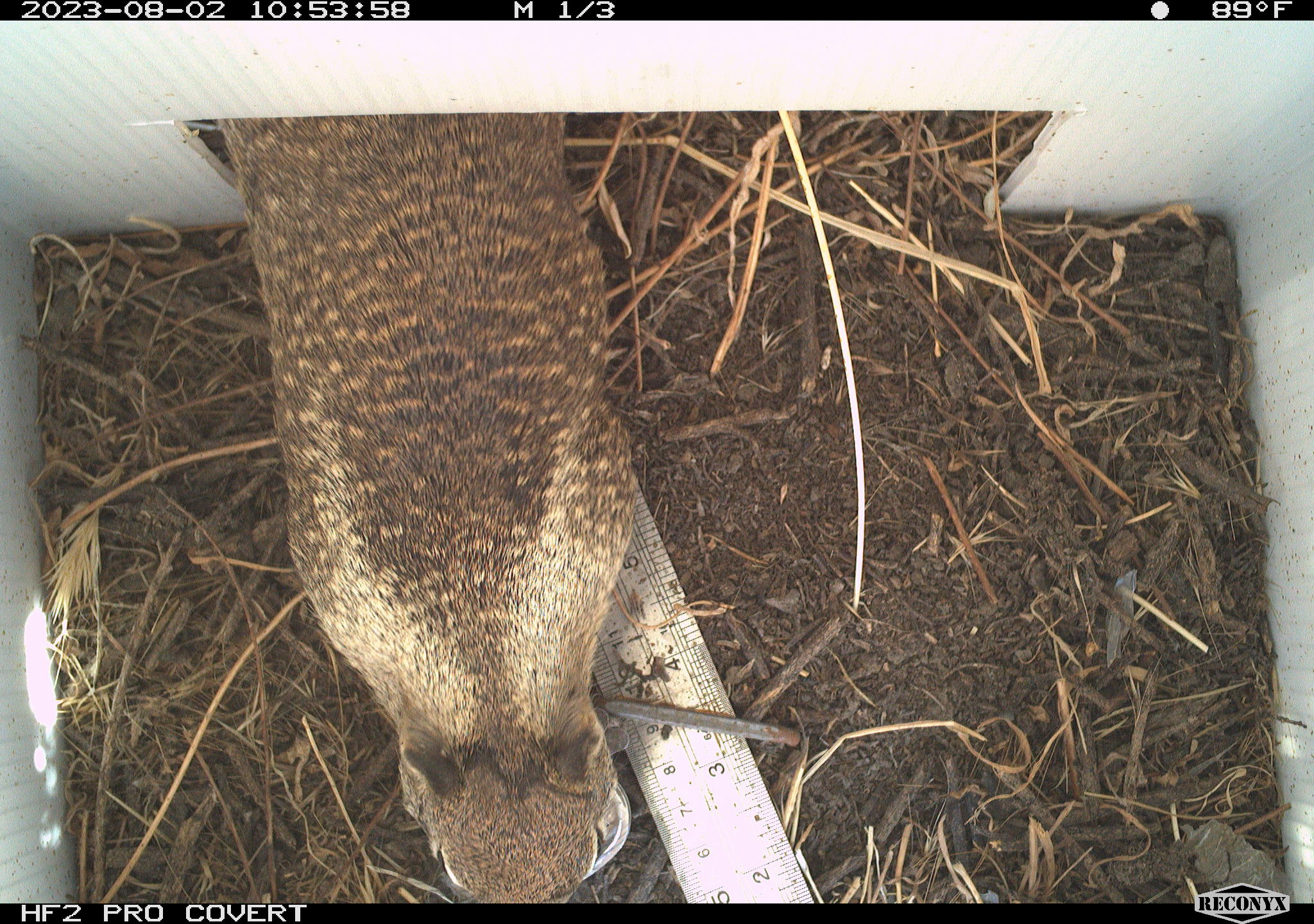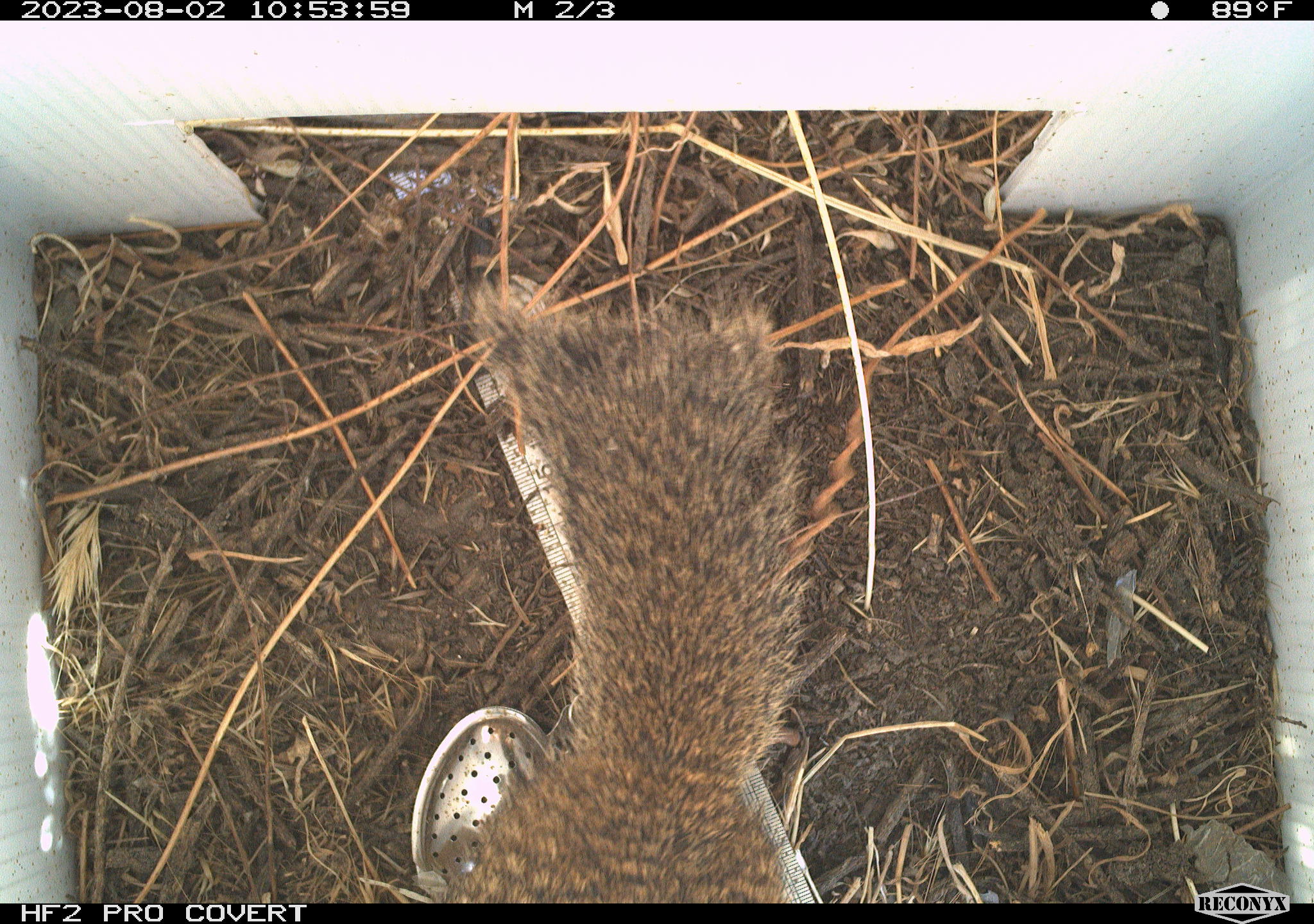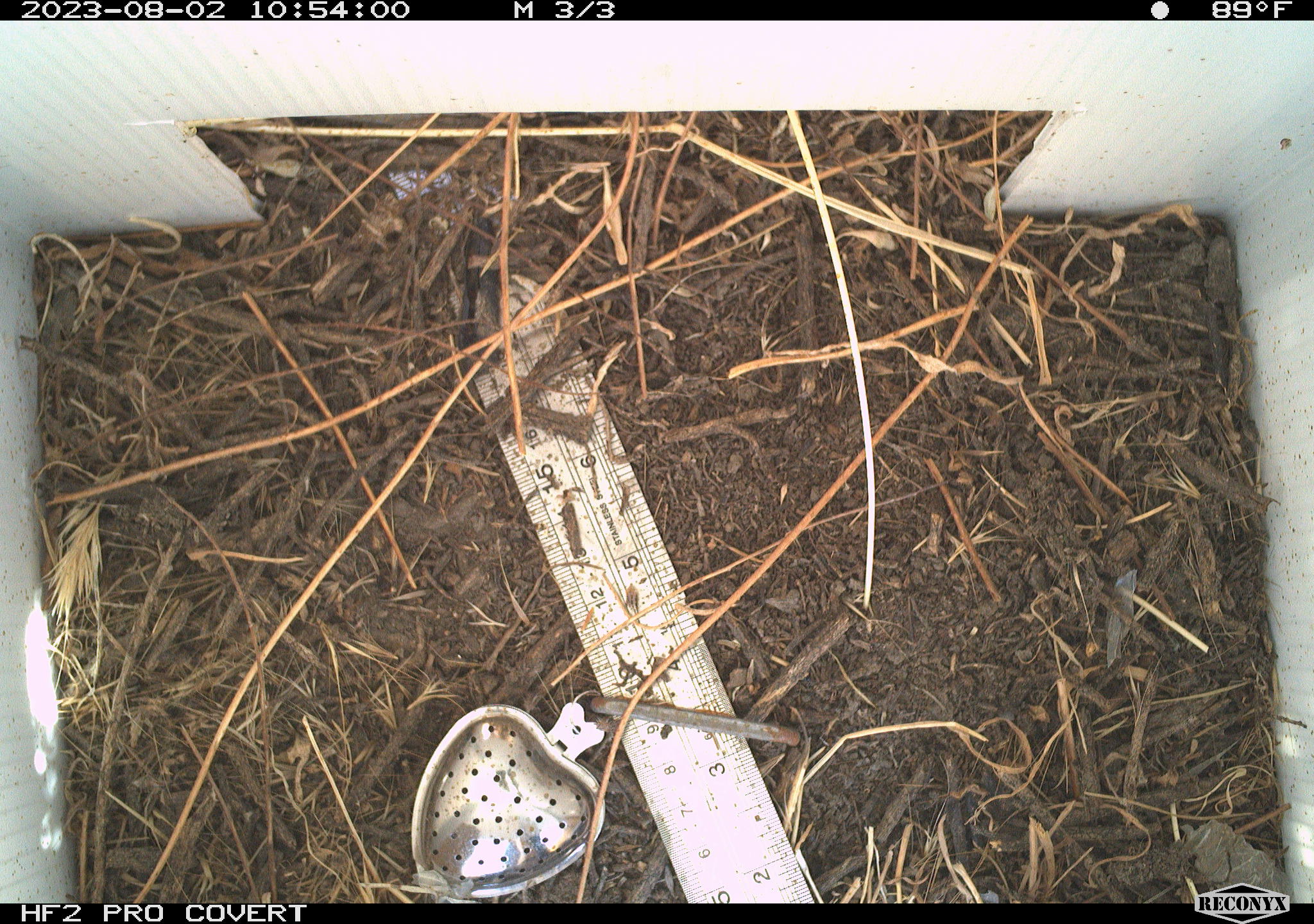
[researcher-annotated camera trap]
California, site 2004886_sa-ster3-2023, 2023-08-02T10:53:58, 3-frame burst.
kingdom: Animalia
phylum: Chordata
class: Mammalia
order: Rodentia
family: Sciuridae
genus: Otospermophilus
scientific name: Otospermophilus beecheyi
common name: california ground squirrel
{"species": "california ground squirrel (Otospermophilus beecheyi)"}